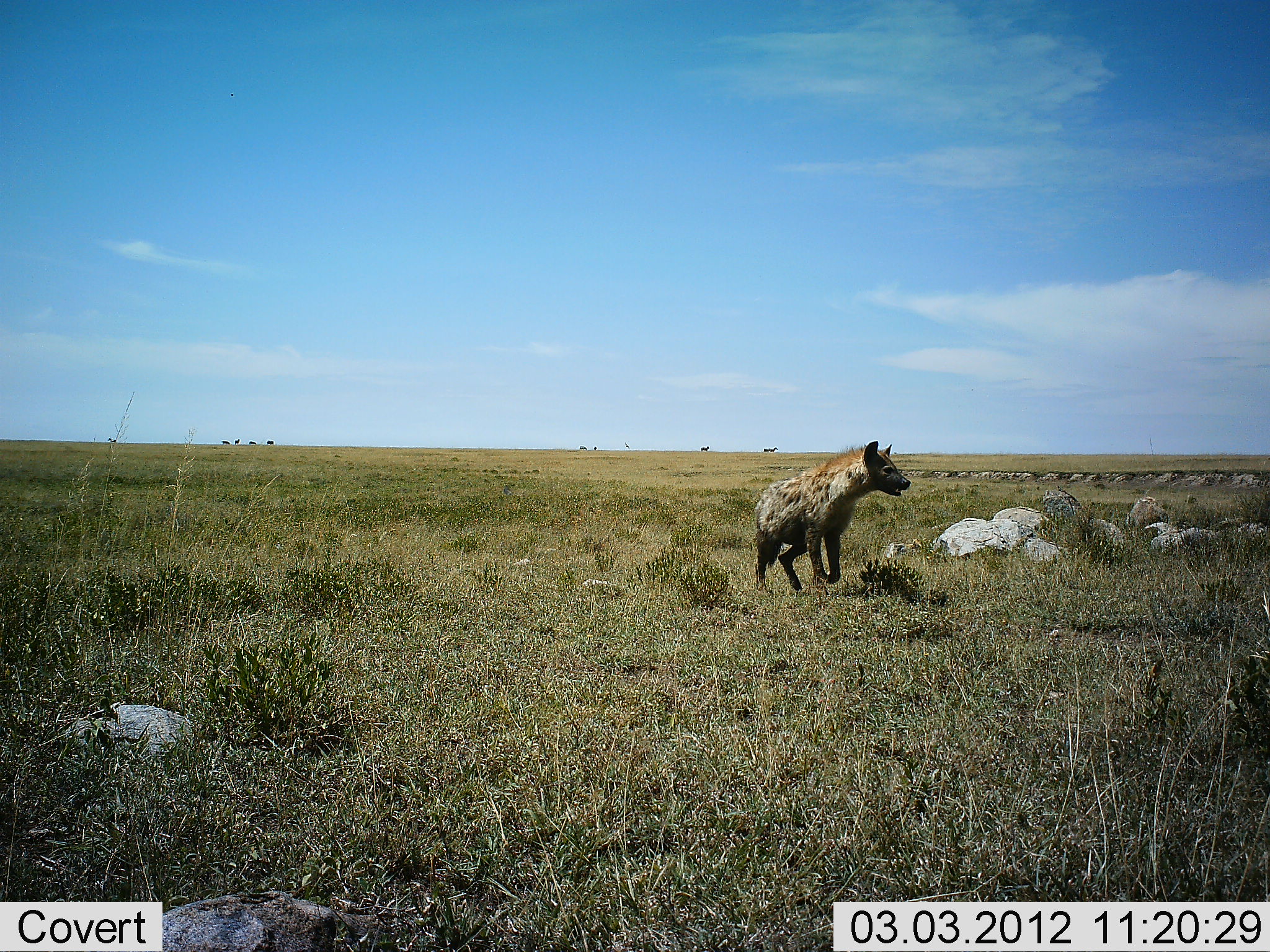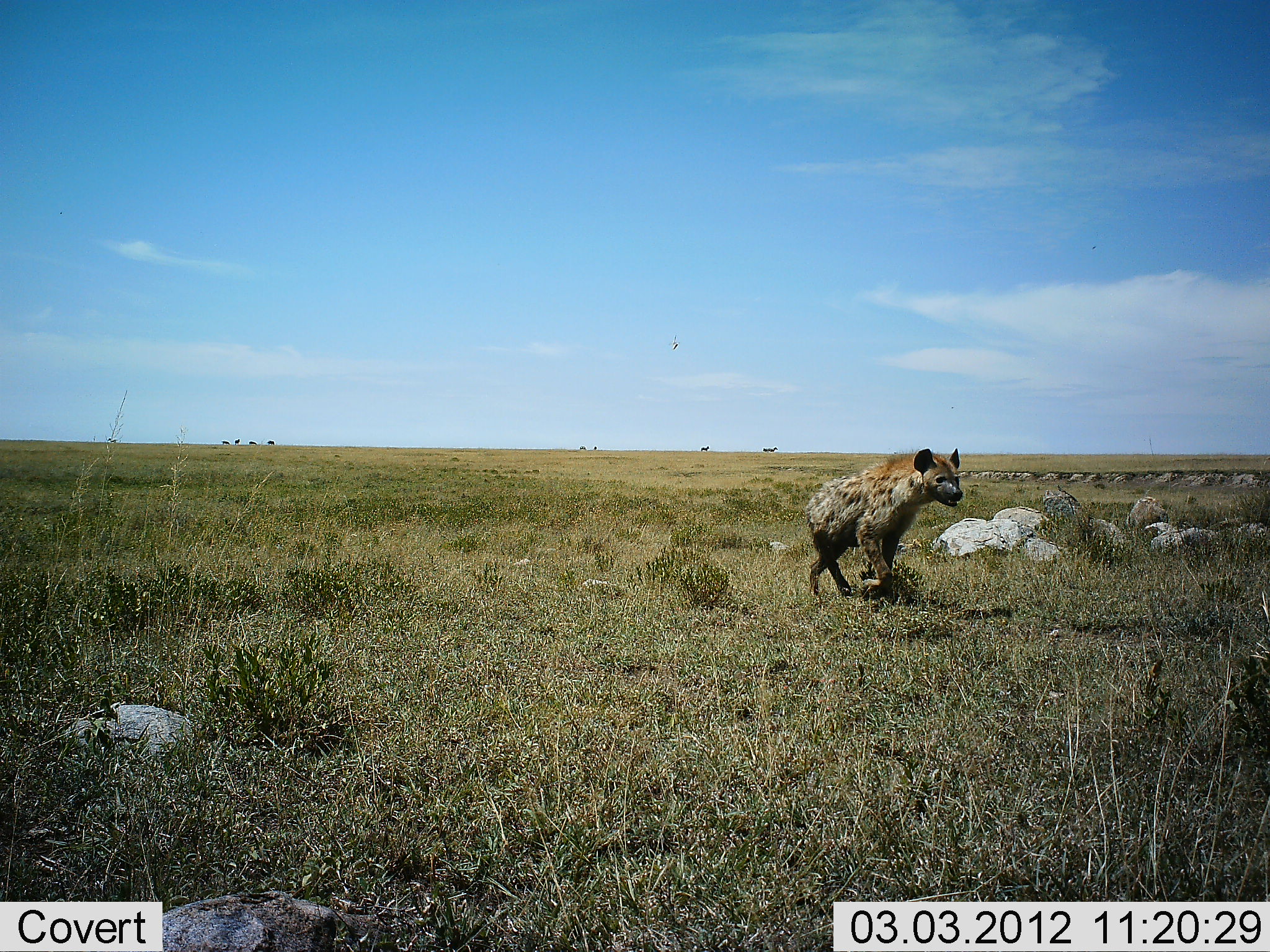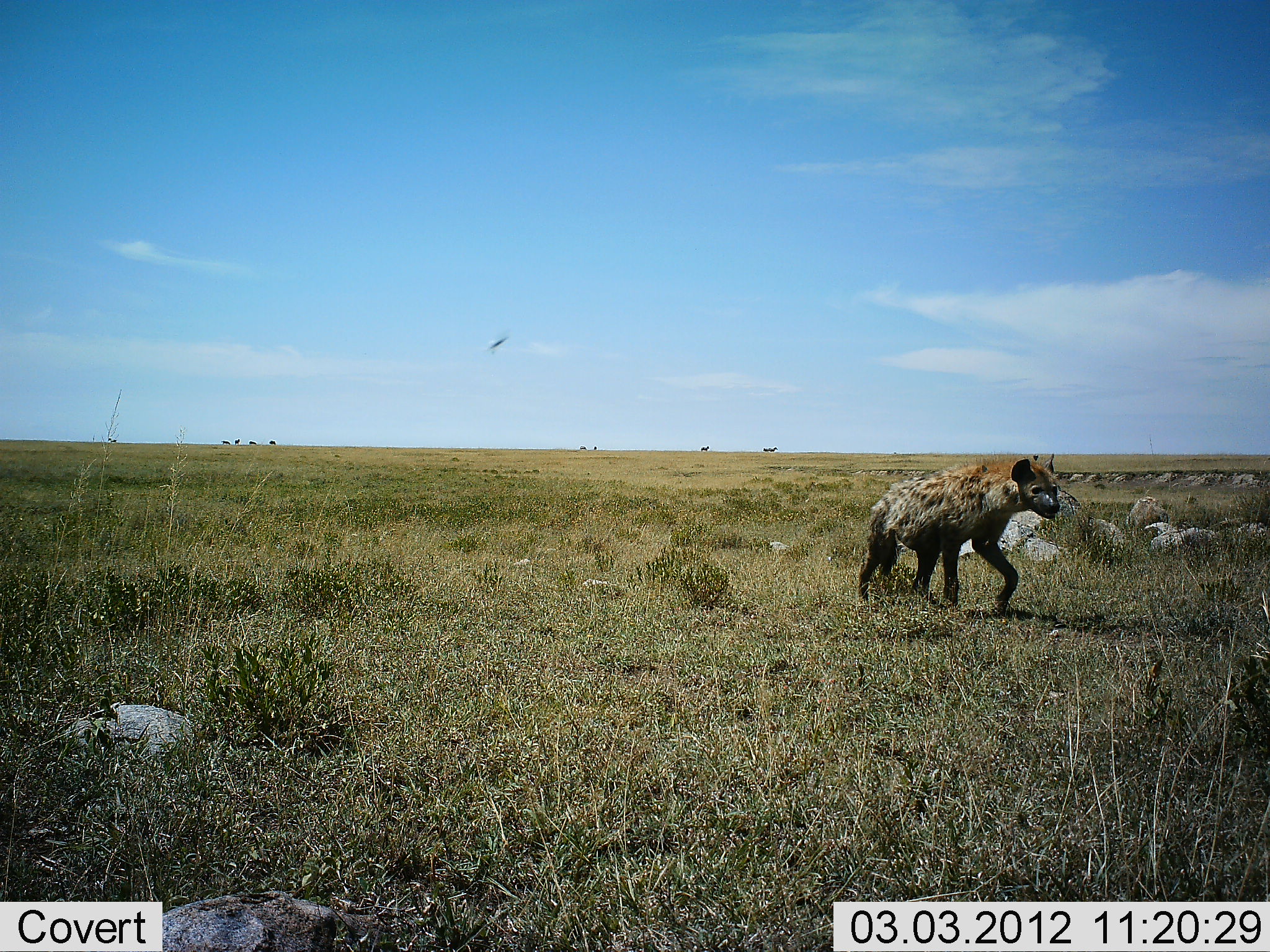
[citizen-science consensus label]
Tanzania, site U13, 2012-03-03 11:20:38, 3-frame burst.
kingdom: Animalia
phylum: Chordata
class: Mammalia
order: Carnivora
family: Hyaenidae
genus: Crocuta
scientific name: Crocuta crocuta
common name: spotted hyena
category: hyenaspotted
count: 1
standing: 5%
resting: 0%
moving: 95%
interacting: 0%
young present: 0%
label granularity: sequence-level